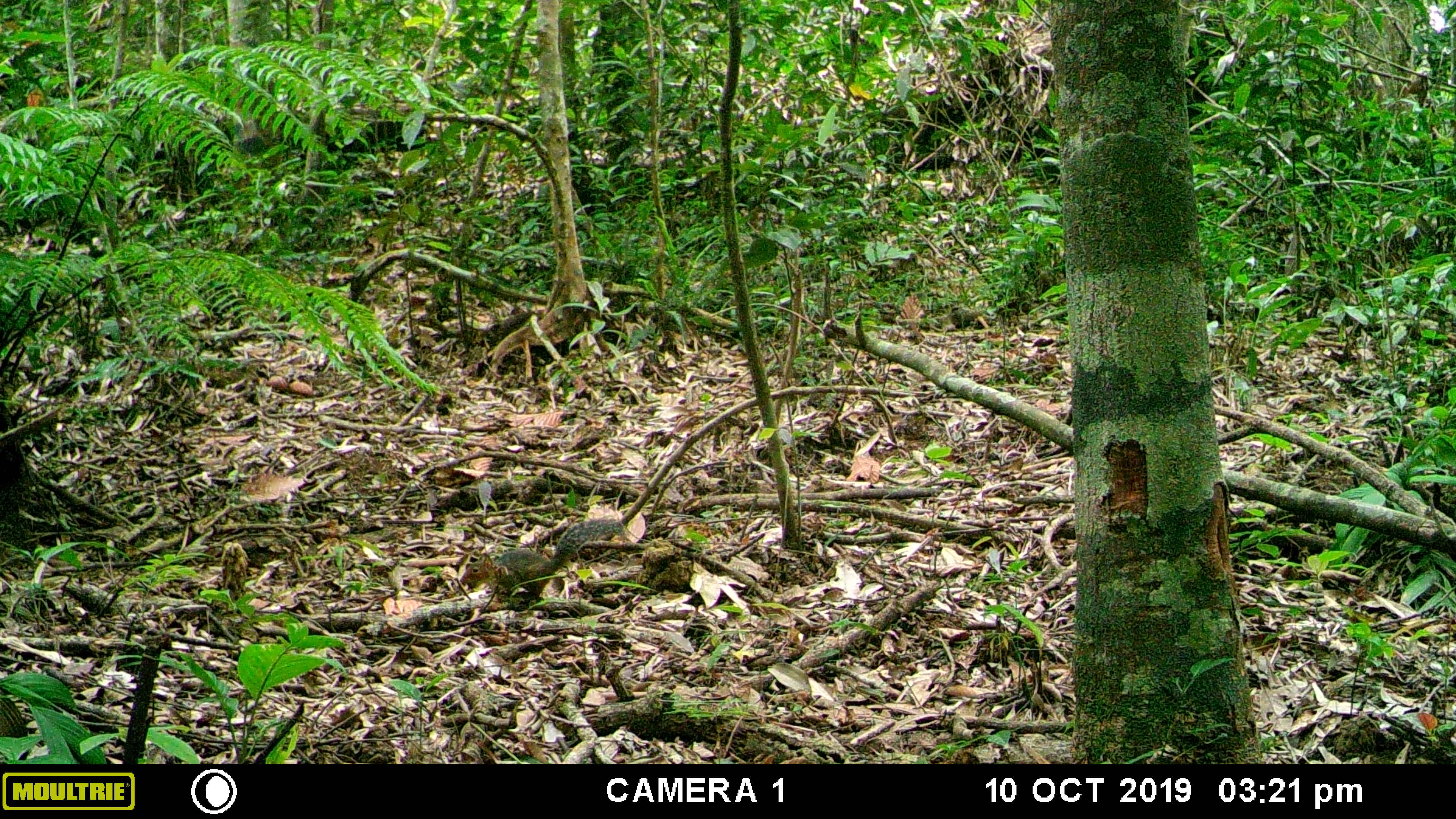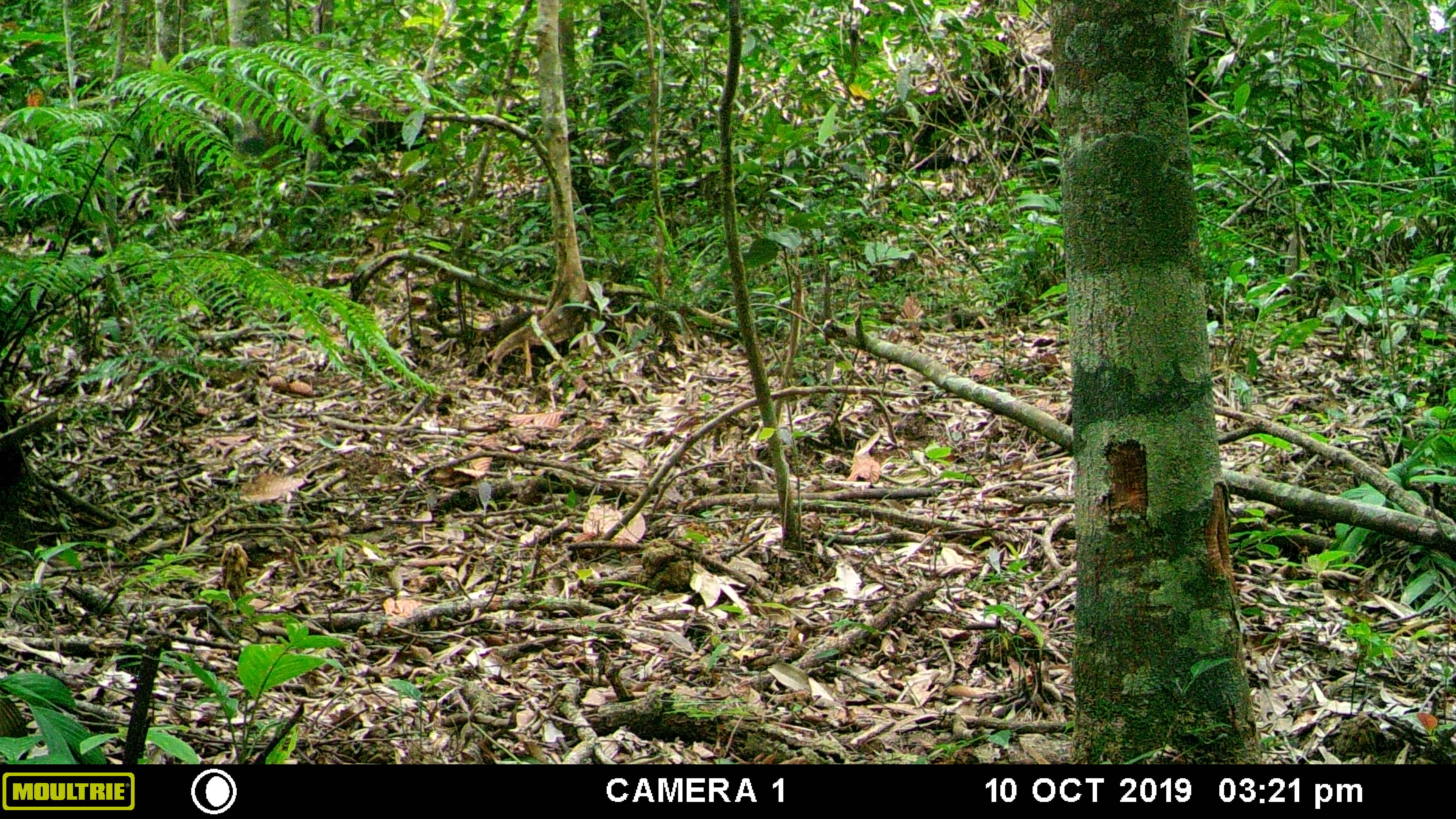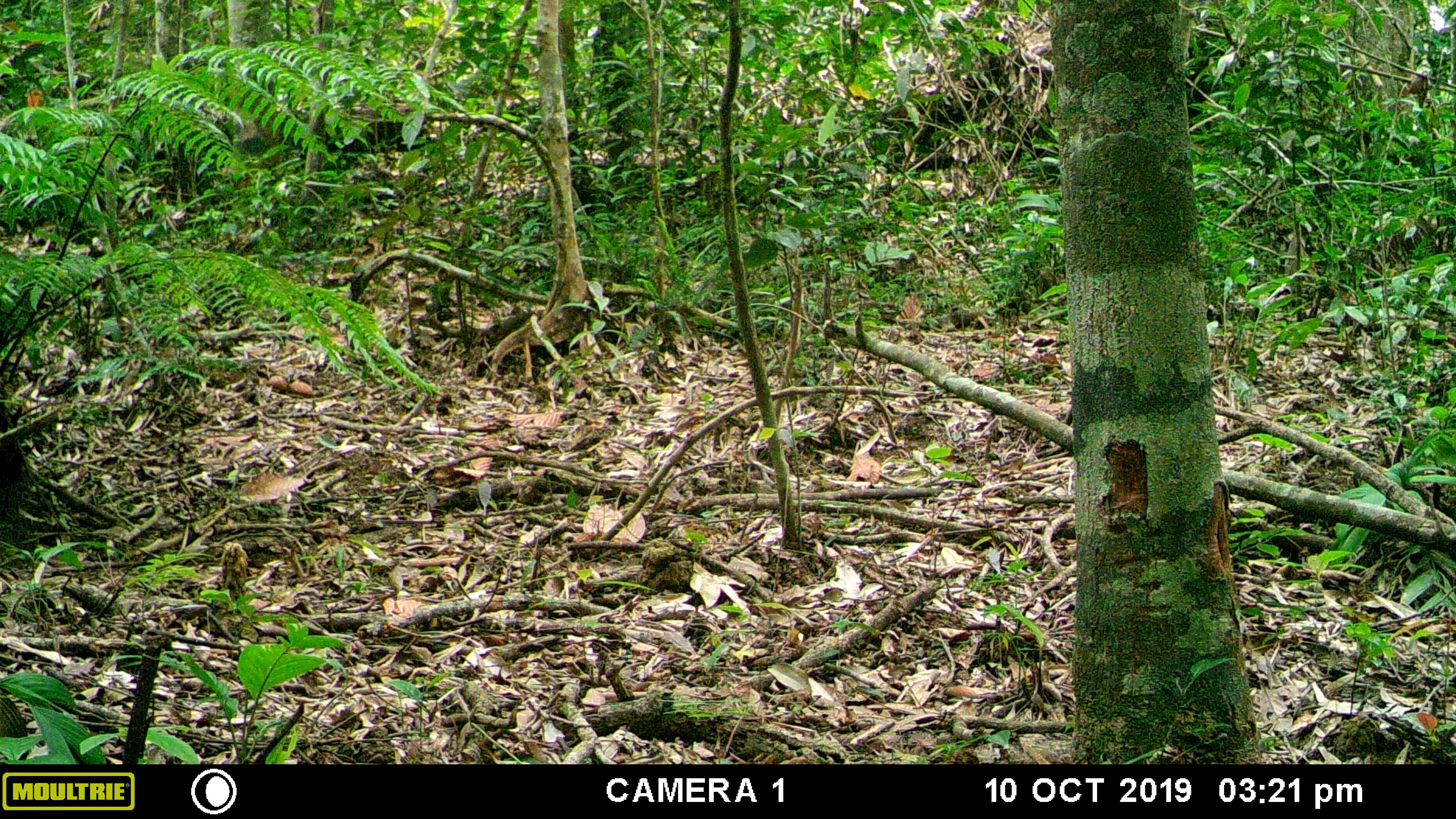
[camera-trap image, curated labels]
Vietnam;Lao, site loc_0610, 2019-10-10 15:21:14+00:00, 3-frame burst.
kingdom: Animalia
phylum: Chordata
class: Mammalia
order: Rodentia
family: Sciuridae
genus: Dremomys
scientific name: Dremomys rufigenis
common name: red-cheeked squirrel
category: red cheeked squirrel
Red cheeked squirrel (red-cheeked squirrel) (Dremomys rufigenis). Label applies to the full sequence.